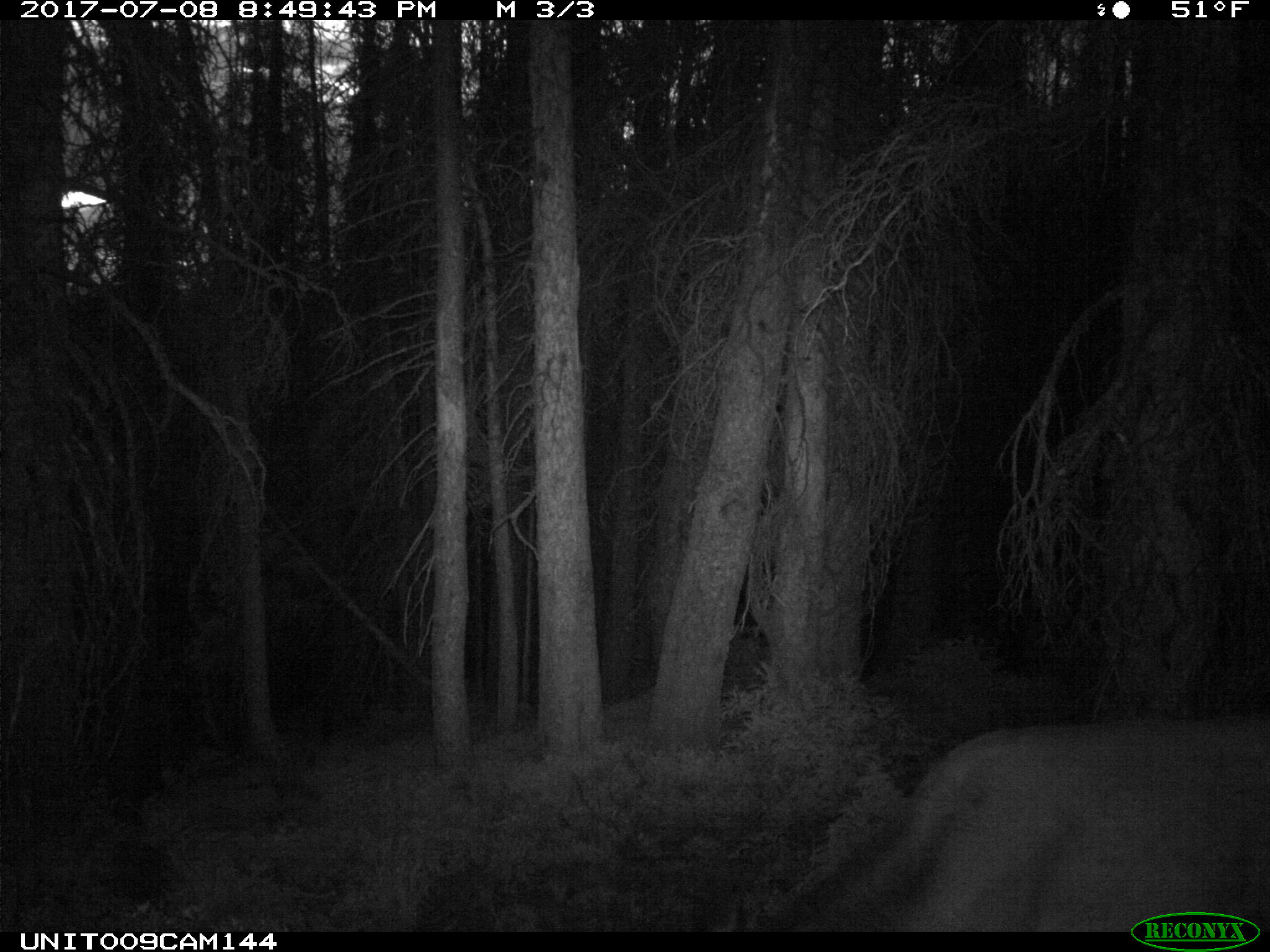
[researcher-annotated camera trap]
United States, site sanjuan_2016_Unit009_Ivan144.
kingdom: Animalia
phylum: Chordata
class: Mammalia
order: Artiodactyla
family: Cervidae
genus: Cervus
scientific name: Cervus elaphus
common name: red deer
Cervus elaphus (red deer).